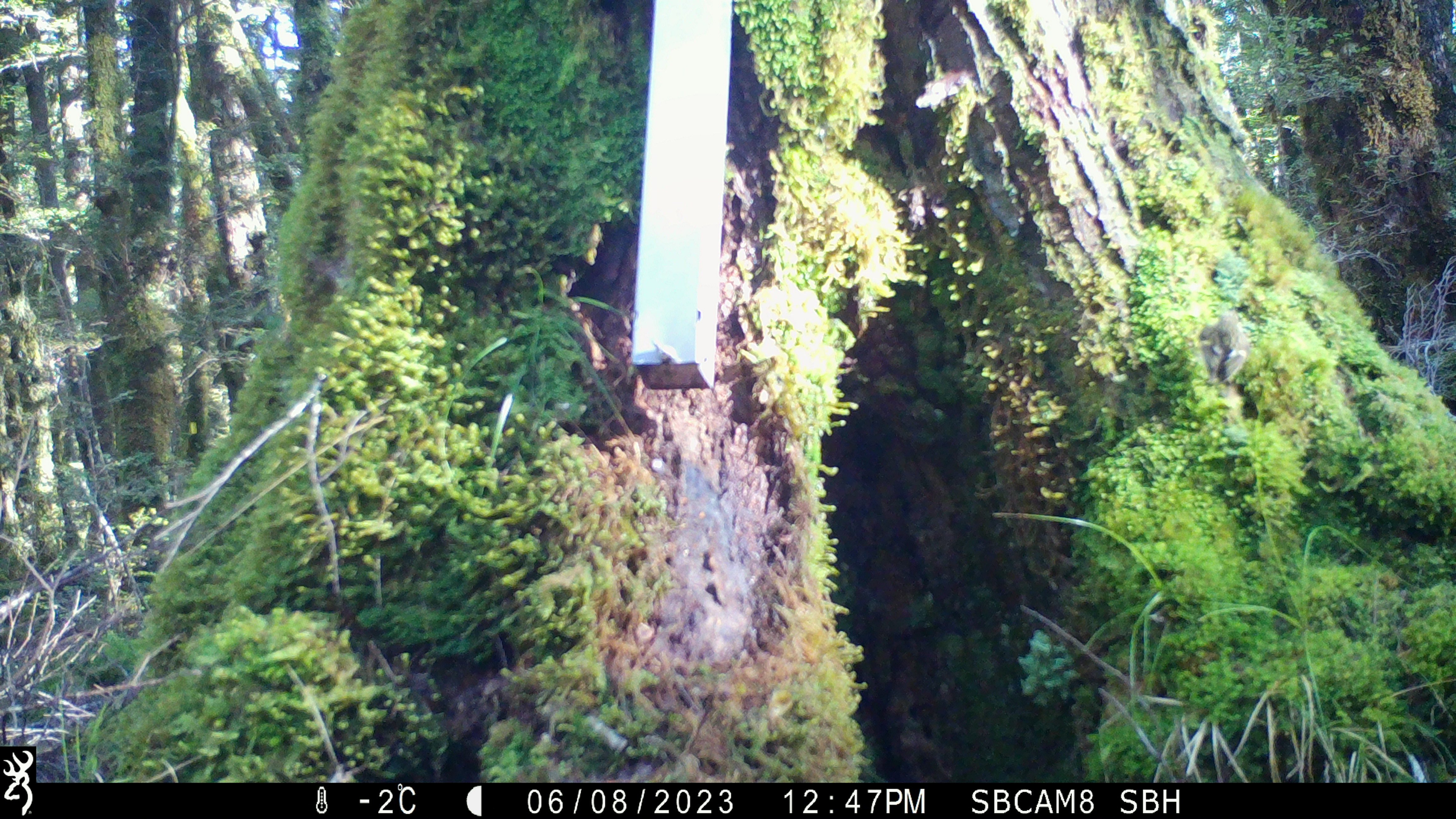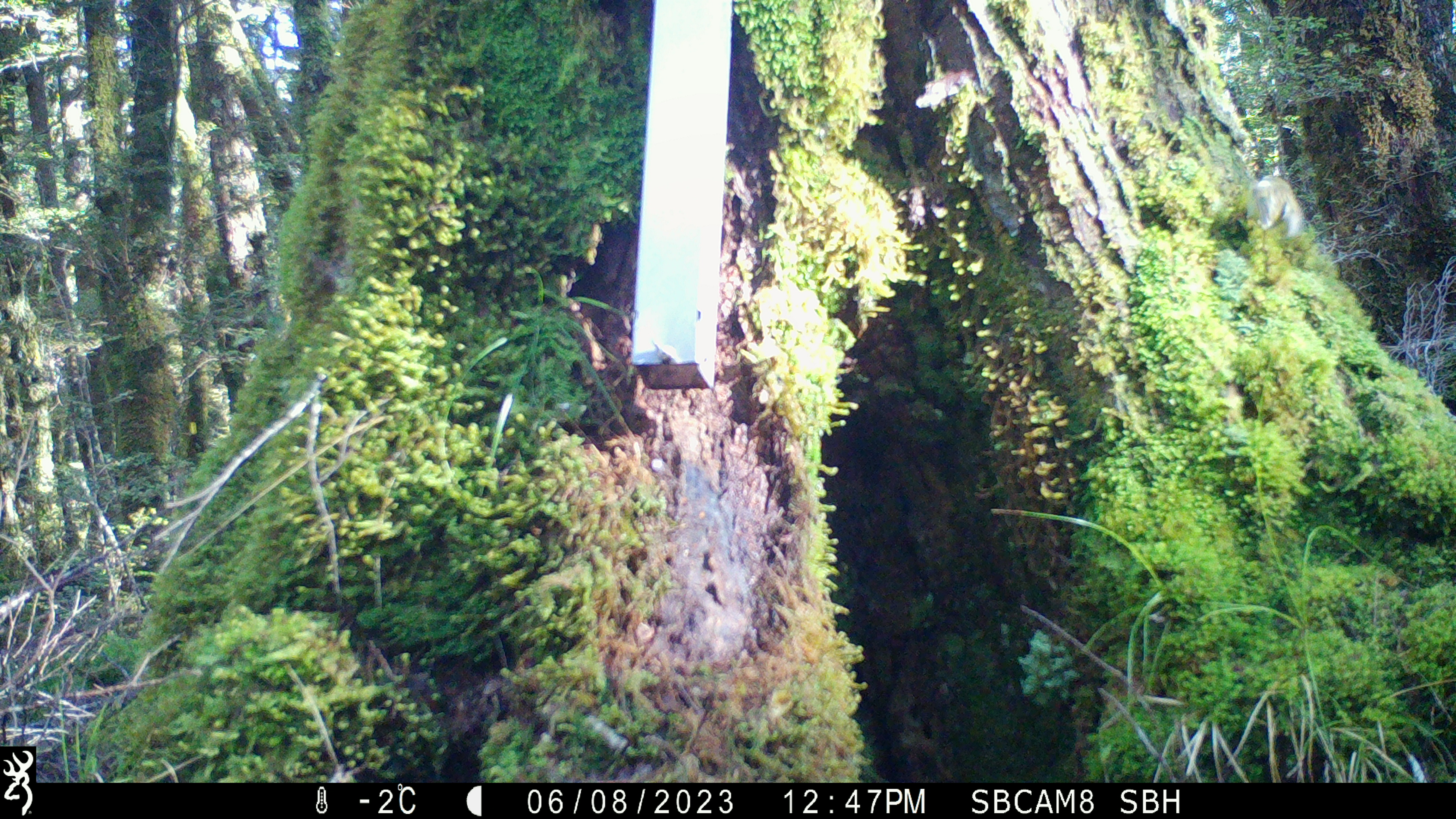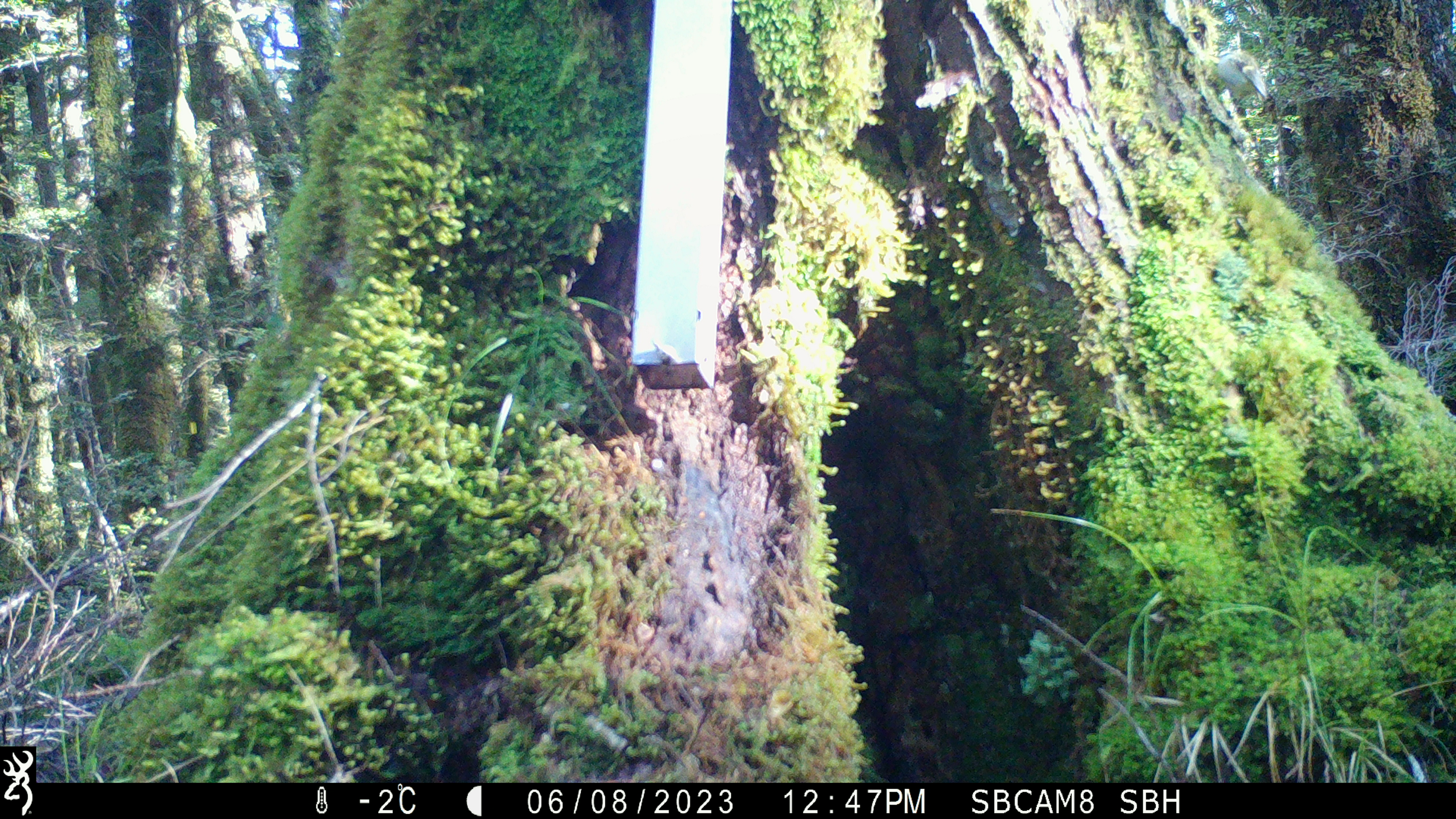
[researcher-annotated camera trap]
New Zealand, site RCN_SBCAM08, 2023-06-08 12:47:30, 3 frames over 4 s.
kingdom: Animalia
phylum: Chordata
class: Aves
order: Passeriformes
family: Acanthisittidae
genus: Acanthisitta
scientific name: Acanthisitta chloris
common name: rifleman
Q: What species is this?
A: Rifleman (Acanthisitta chloris).